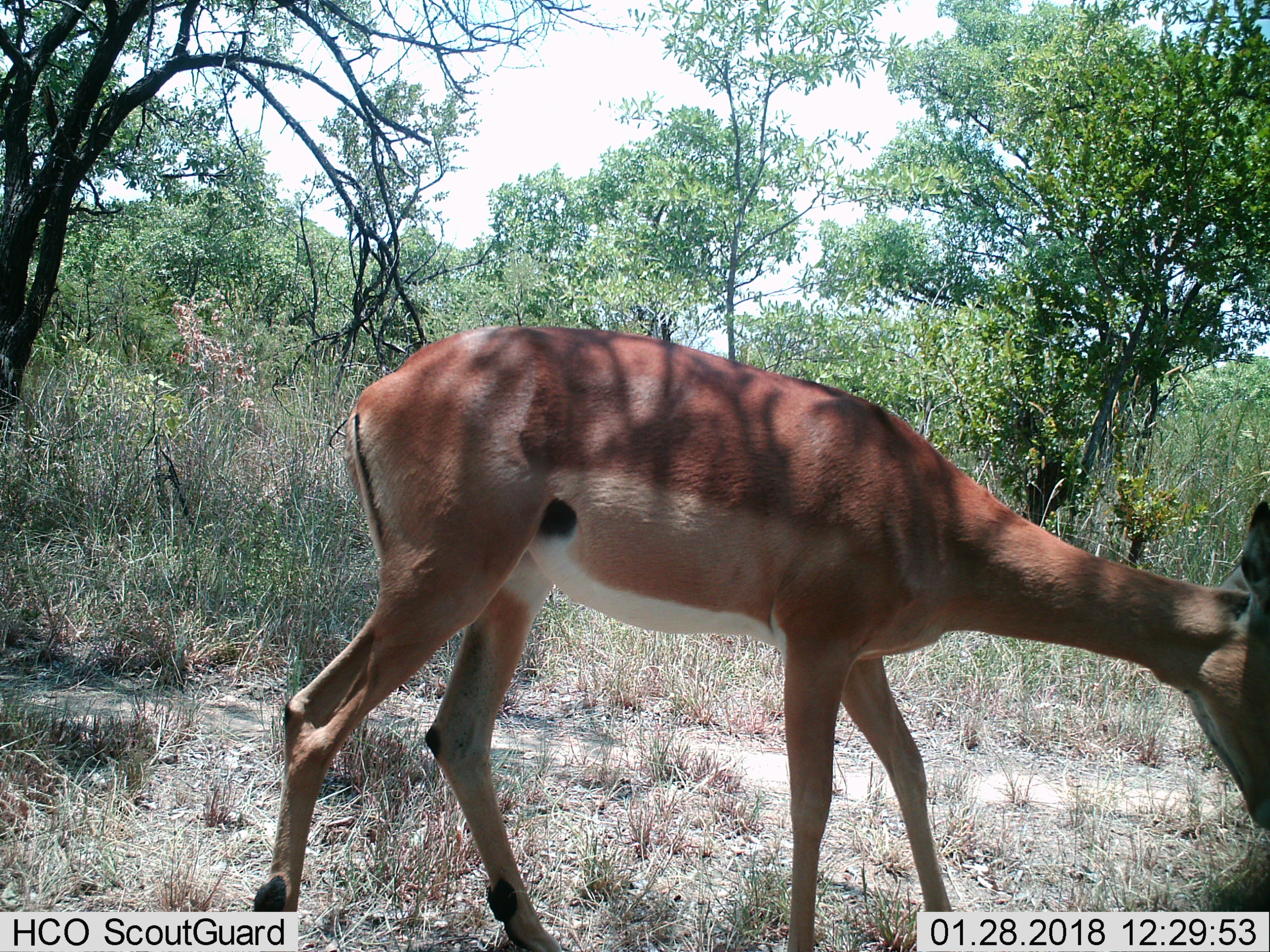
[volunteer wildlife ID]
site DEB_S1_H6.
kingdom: Animalia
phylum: Chordata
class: Mammalia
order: Artiodactyla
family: Bovidae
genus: Aepyceros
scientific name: Aepyceros melampus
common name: impala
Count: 1.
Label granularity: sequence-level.